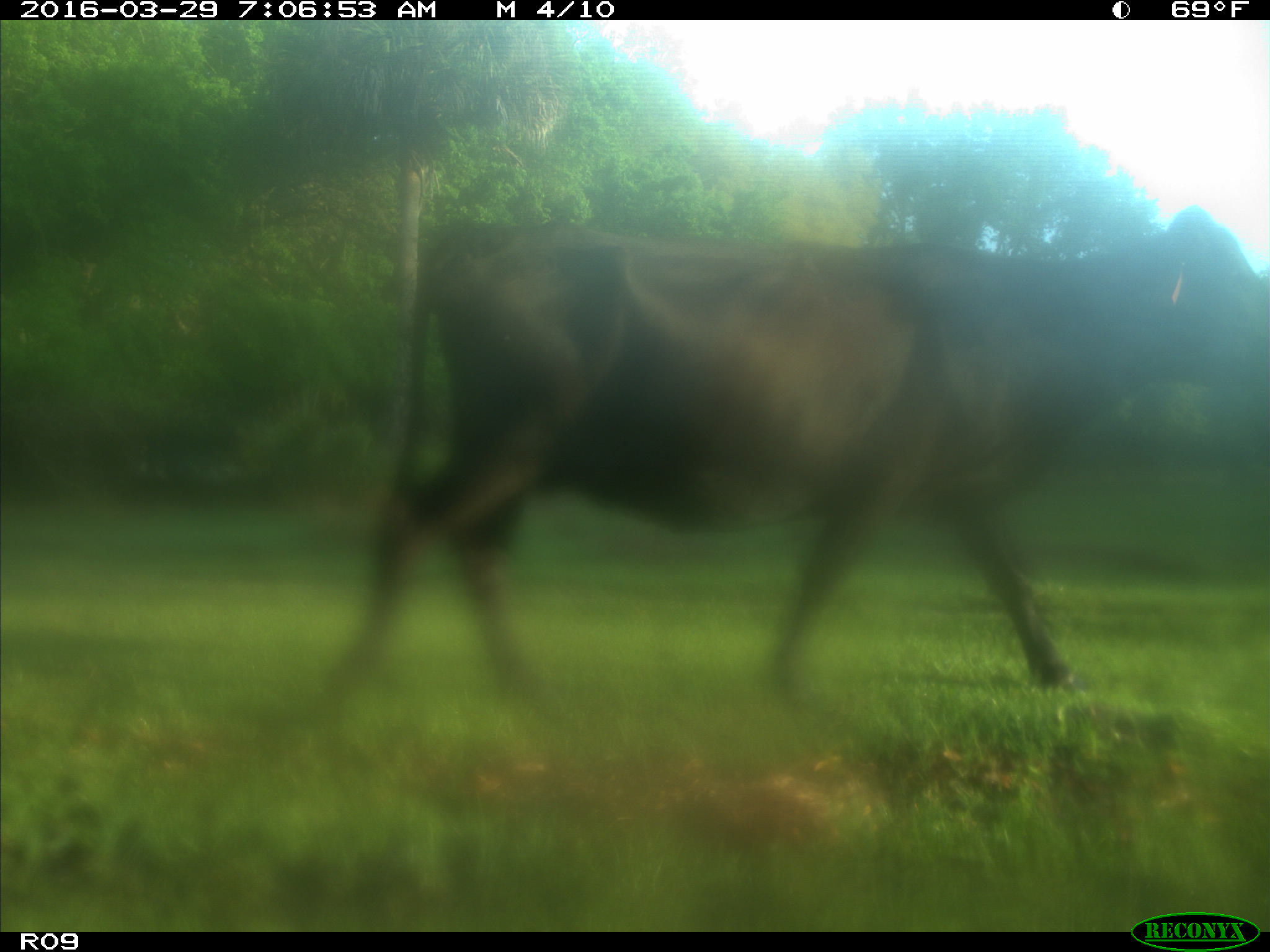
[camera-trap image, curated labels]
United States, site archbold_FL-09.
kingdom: Animalia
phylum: Chordata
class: Mammalia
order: Artiodactyla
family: Bovidae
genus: Bos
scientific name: Bos taurus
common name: domestic cow